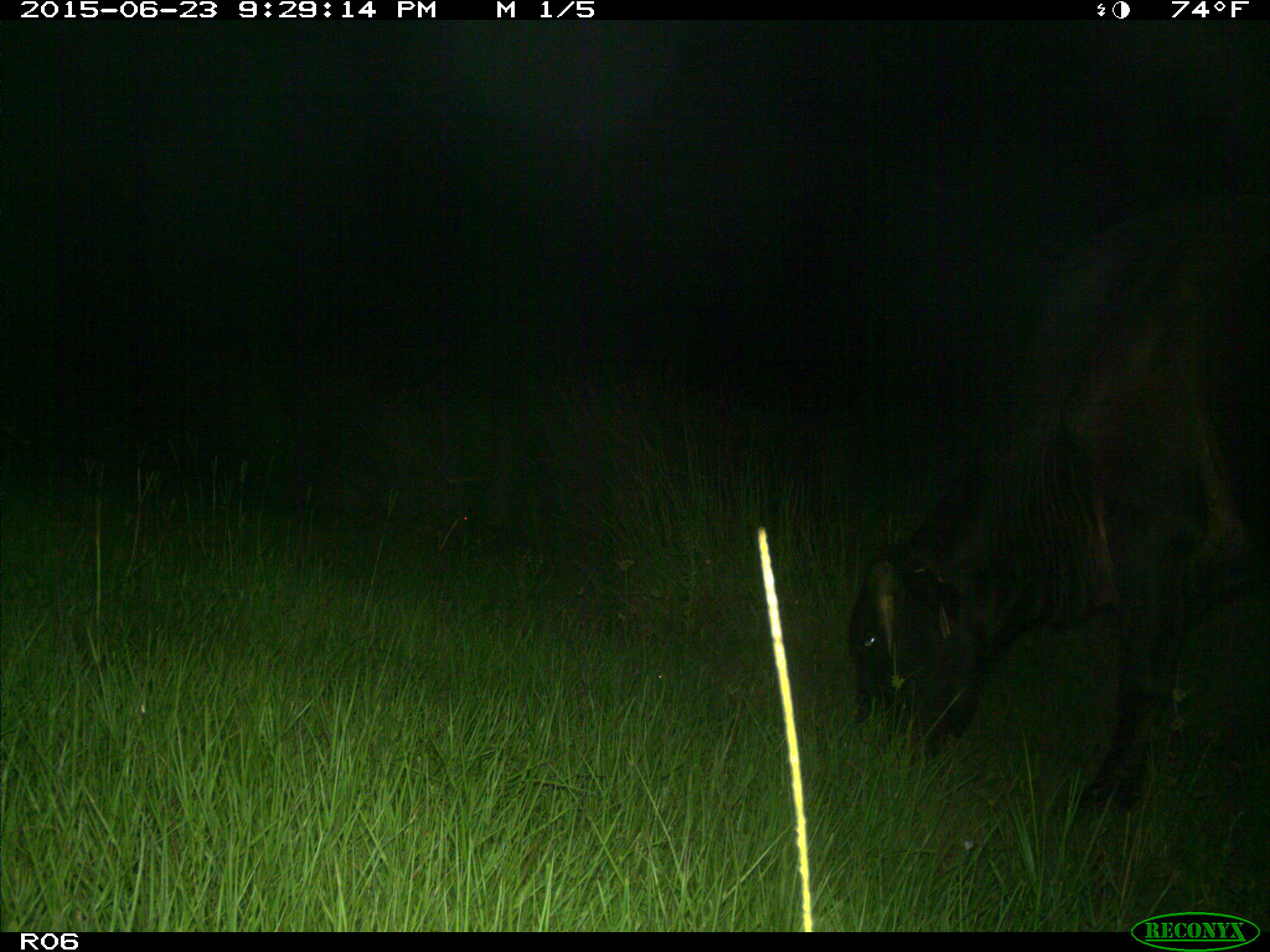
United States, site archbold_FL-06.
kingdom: Animalia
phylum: Chordata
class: Mammalia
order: Artiodactyla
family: Bovidae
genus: Bos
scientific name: Bos taurus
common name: domestic cow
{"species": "Bos taurus (domestic cow)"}